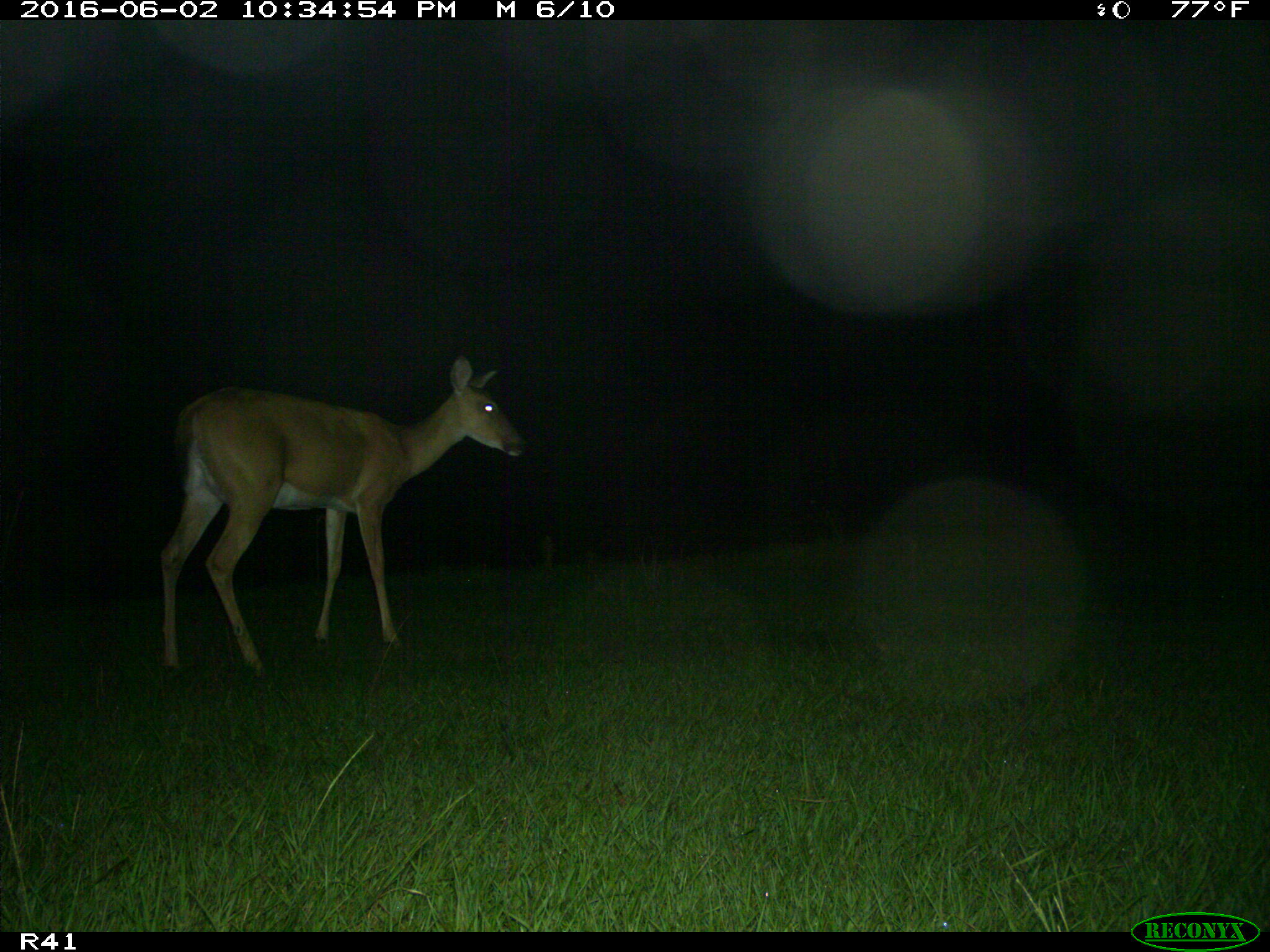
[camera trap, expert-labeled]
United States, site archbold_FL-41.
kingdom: Animalia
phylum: Chordata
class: Mammalia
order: Artiodactyla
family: Cervidae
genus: Odocoileus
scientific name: Odocoileus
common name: deer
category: unidentified deer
Unidentified deer (deer) (Odocoileus).